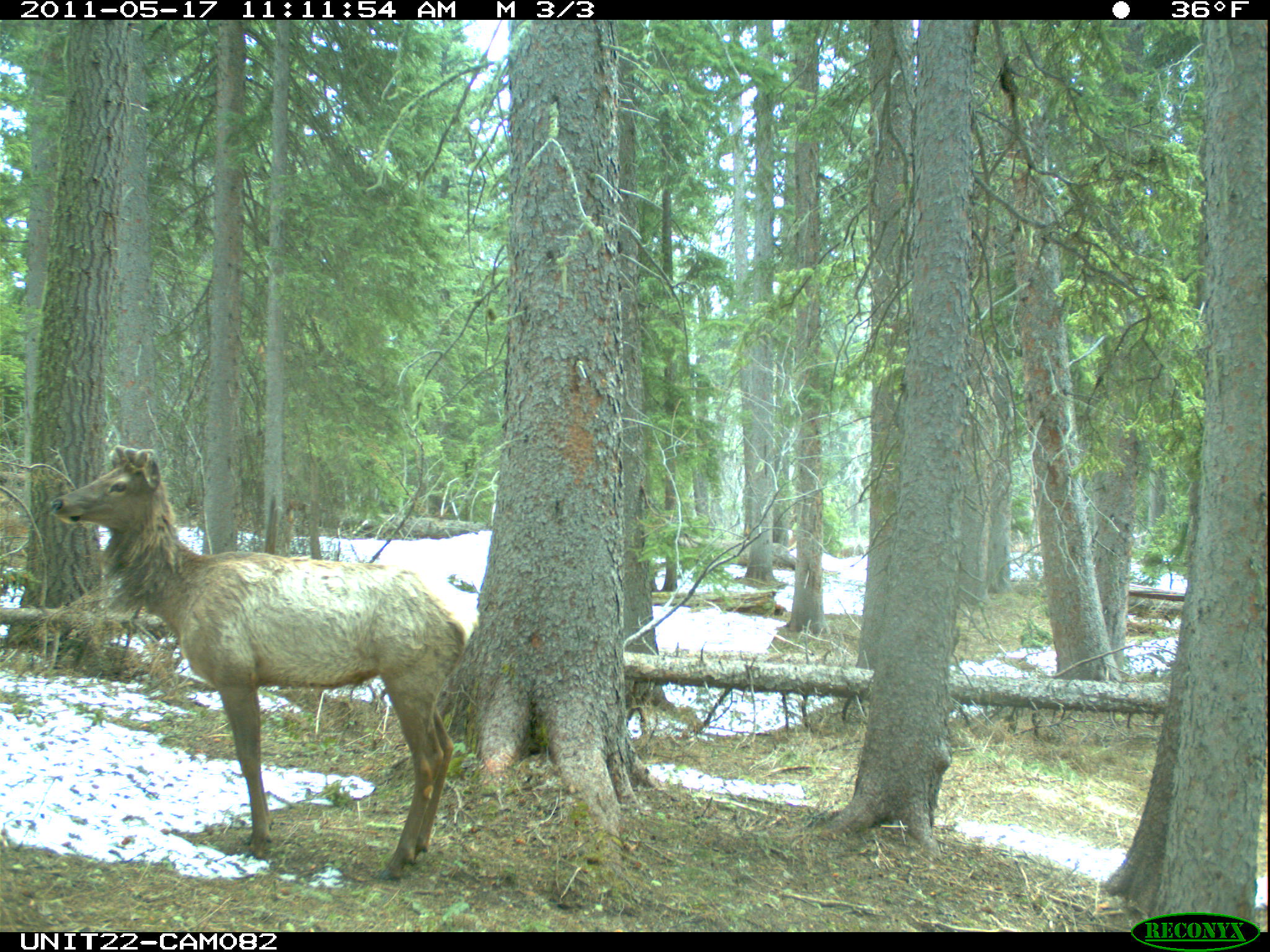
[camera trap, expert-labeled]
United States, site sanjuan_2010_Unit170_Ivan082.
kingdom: Animalia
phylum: Chordata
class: Mammalia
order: Artiodactyla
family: Cervidae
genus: Cervus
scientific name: Cervus elaphus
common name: red deer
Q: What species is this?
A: Cervus elaphus (red deer).